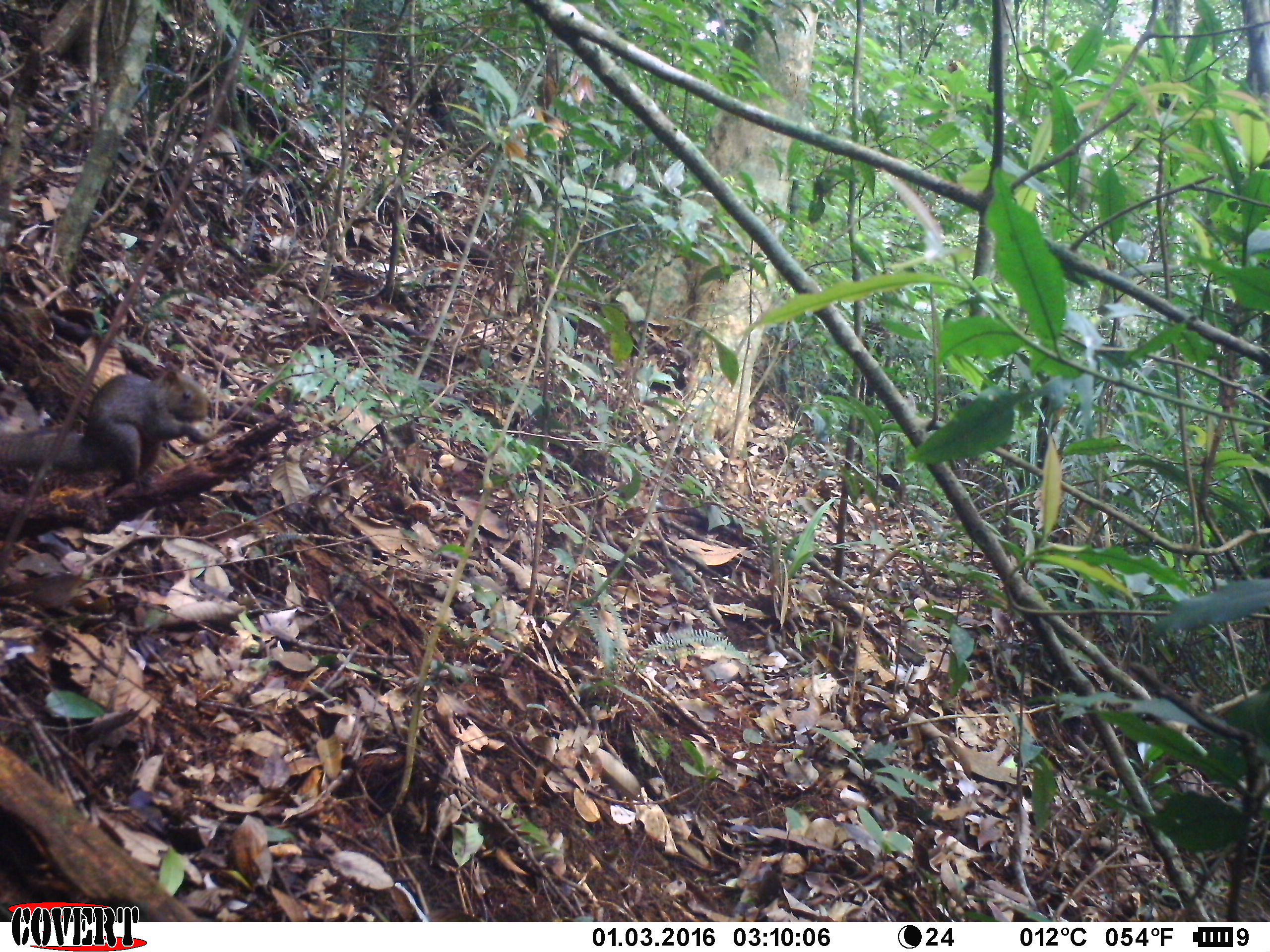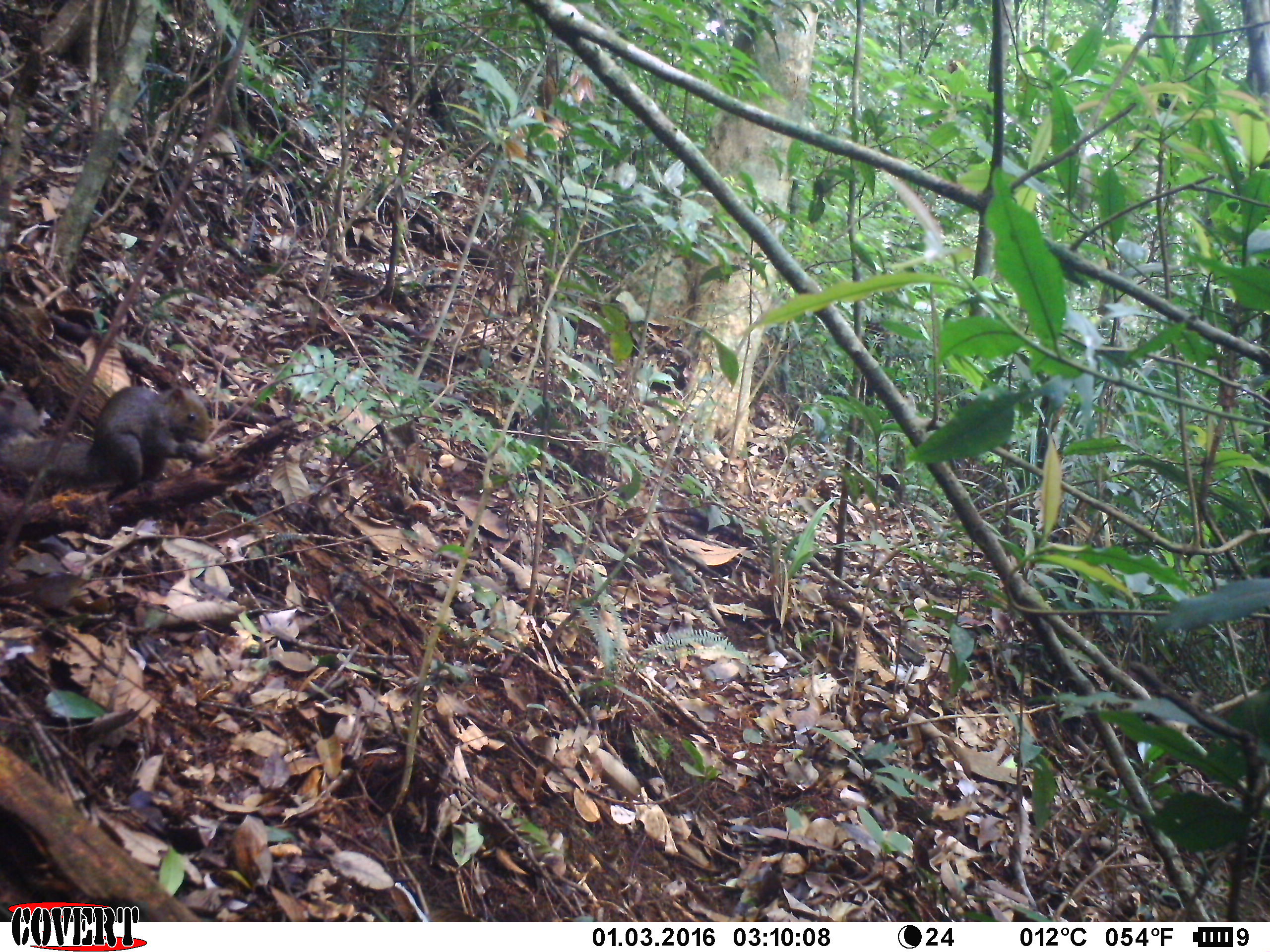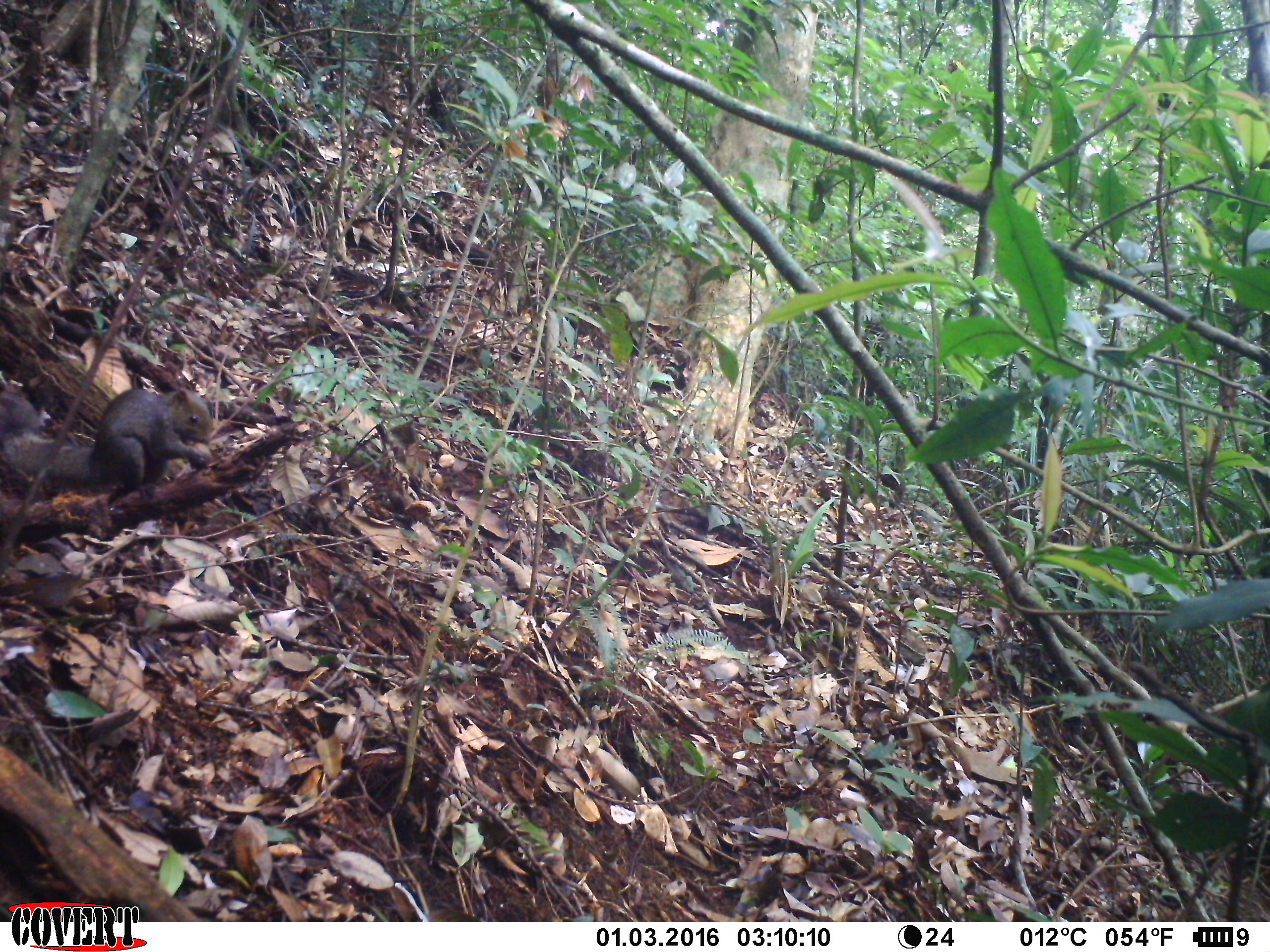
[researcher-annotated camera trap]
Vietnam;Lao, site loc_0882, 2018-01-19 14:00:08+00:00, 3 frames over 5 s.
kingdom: Animalia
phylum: Chordata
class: Mammalia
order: Rodentia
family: Sciuridae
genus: Sciurus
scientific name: Sciurus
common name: squirrel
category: unidentified squirrel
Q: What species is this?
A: Unidentified squirrel (squirrel) (Sciurus).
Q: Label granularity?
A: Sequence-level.